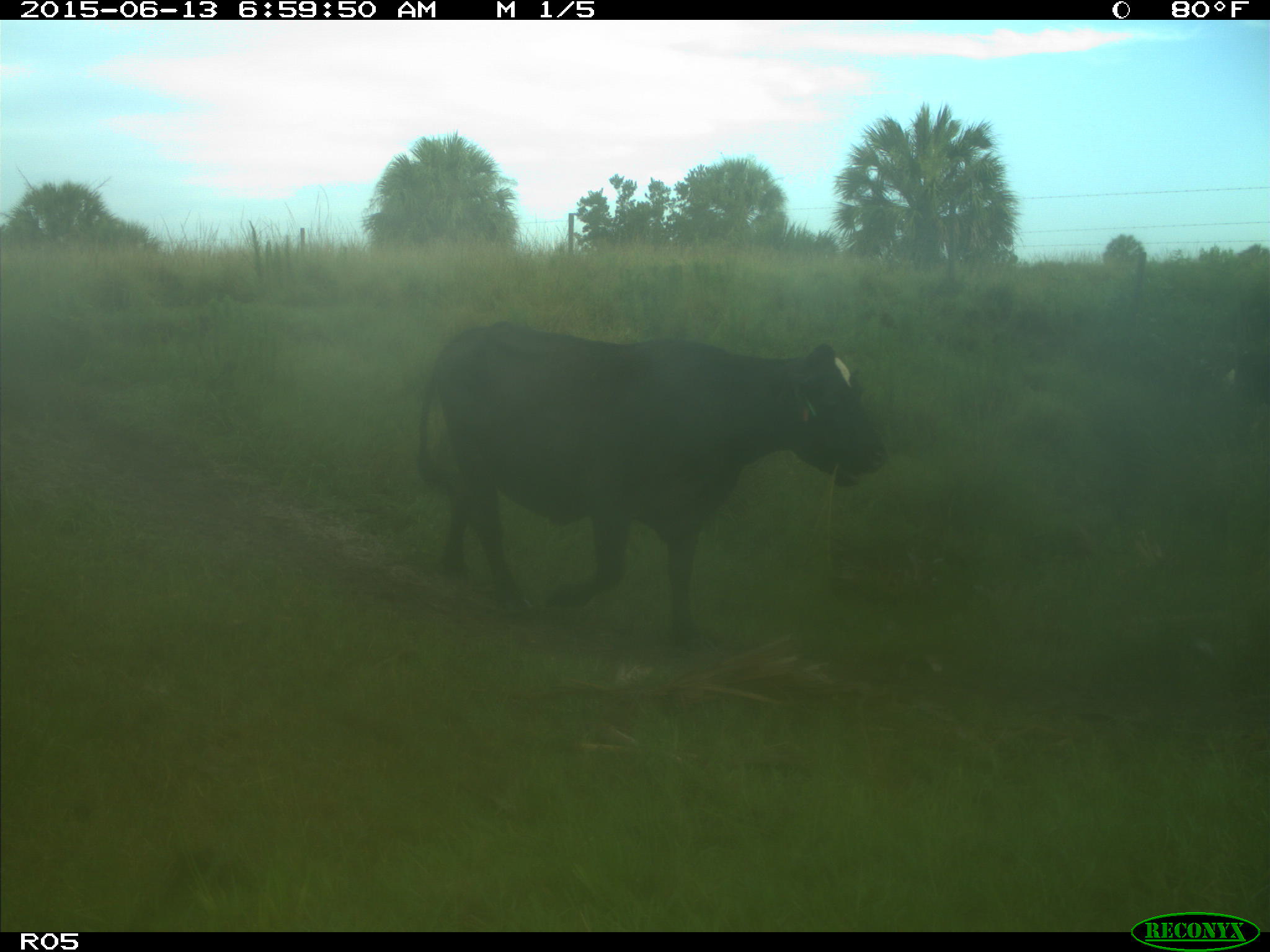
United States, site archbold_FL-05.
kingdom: Animalia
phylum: Chordata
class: Mammalia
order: Artiodactyla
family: Bovidae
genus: Bos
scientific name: Bos taurus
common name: domestic cow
Bos taurus (domestic cow).